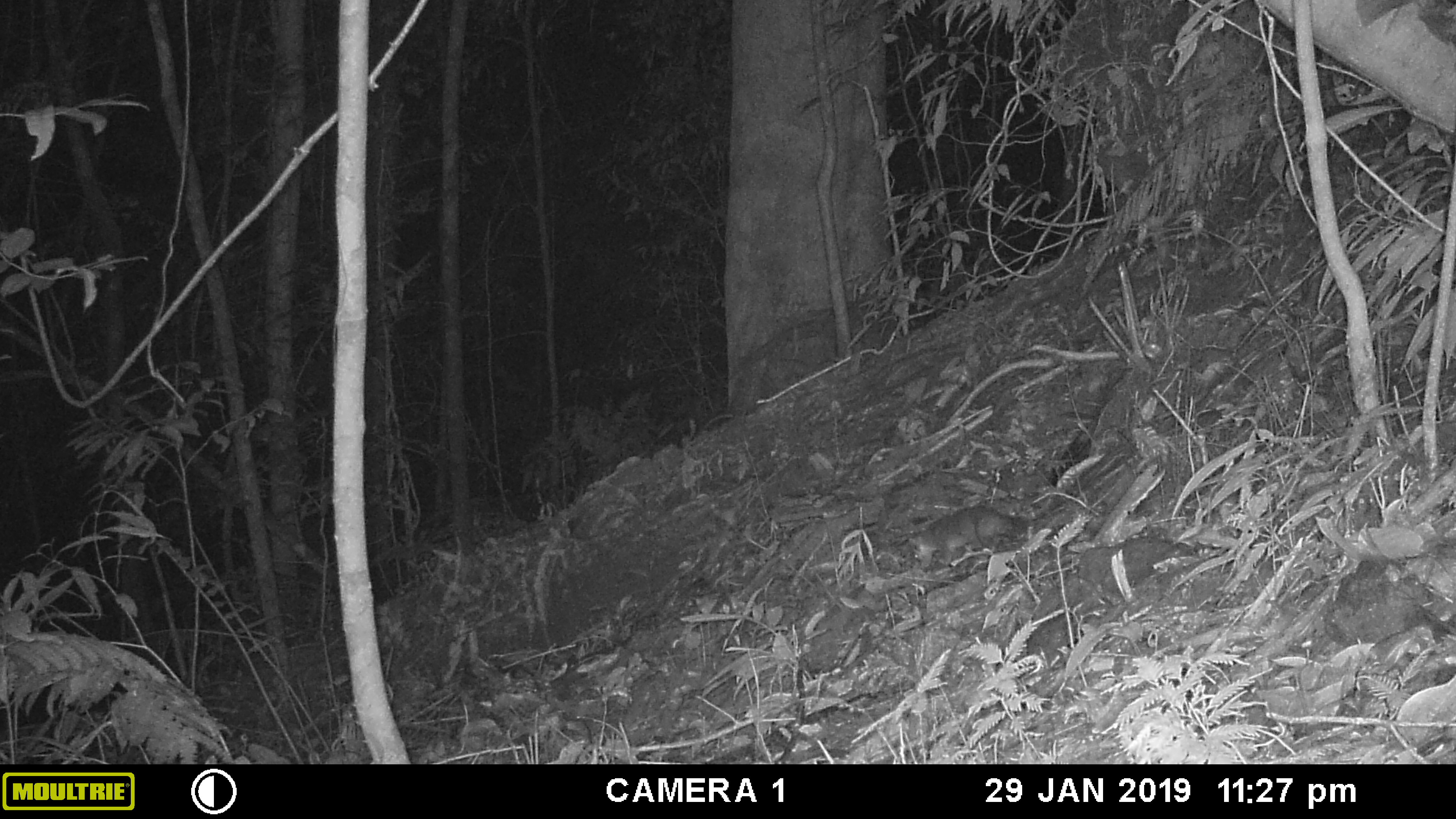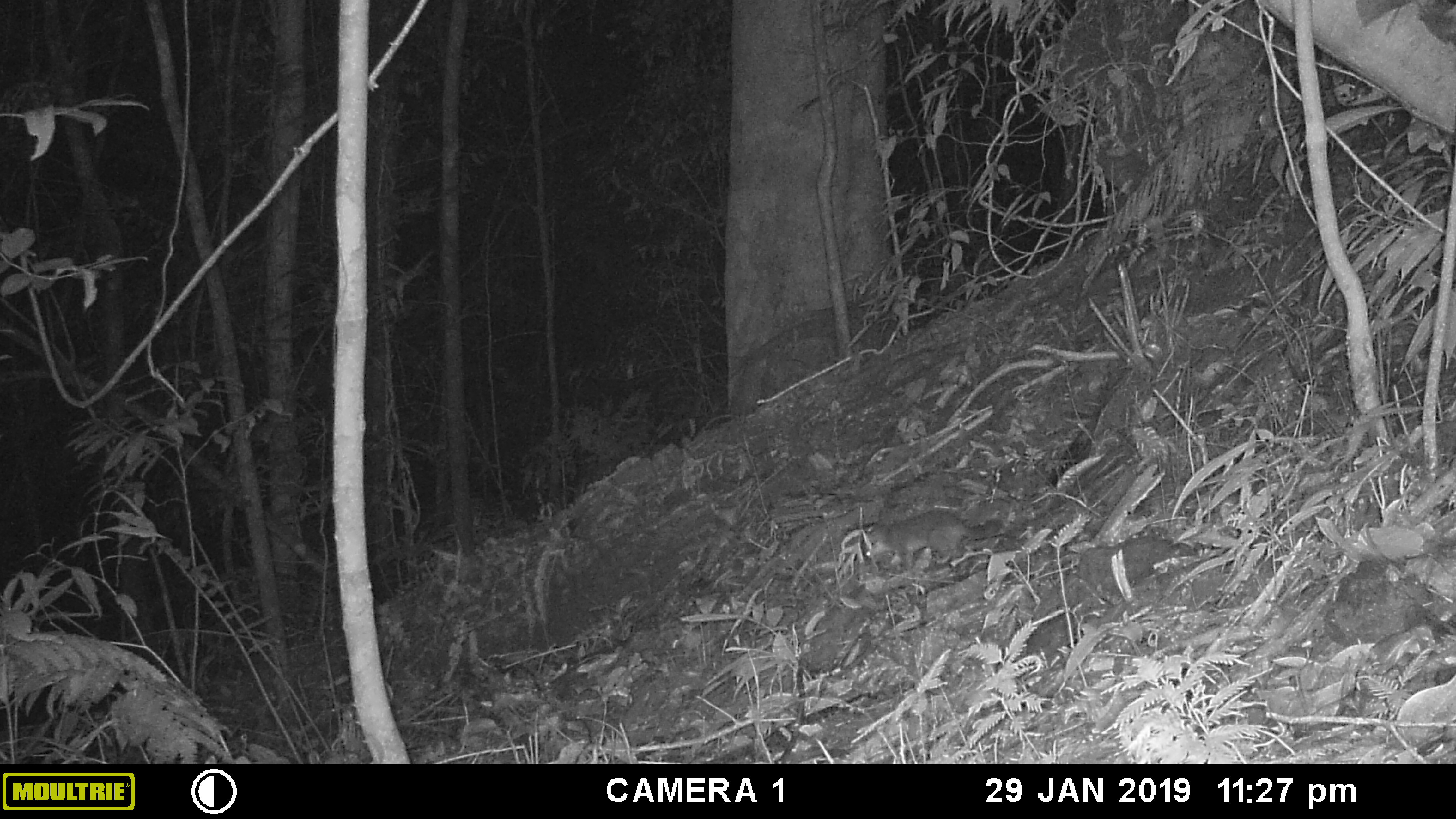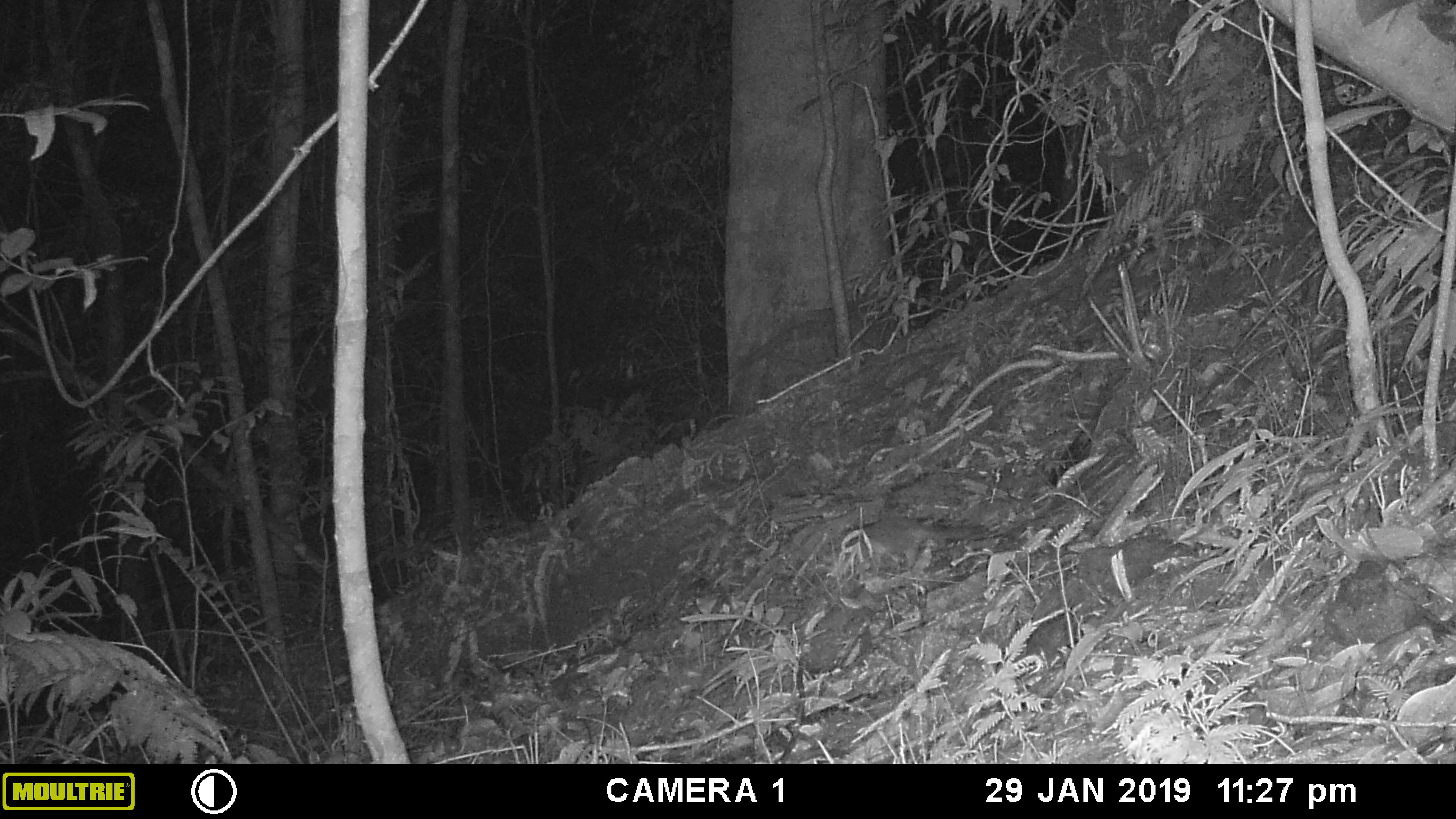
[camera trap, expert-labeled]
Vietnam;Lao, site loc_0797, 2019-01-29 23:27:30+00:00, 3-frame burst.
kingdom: Animalia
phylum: Chordata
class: Mammalia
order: Carnivora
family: Mustelidae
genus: Melogale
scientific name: Melogale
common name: ferret badger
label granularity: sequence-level